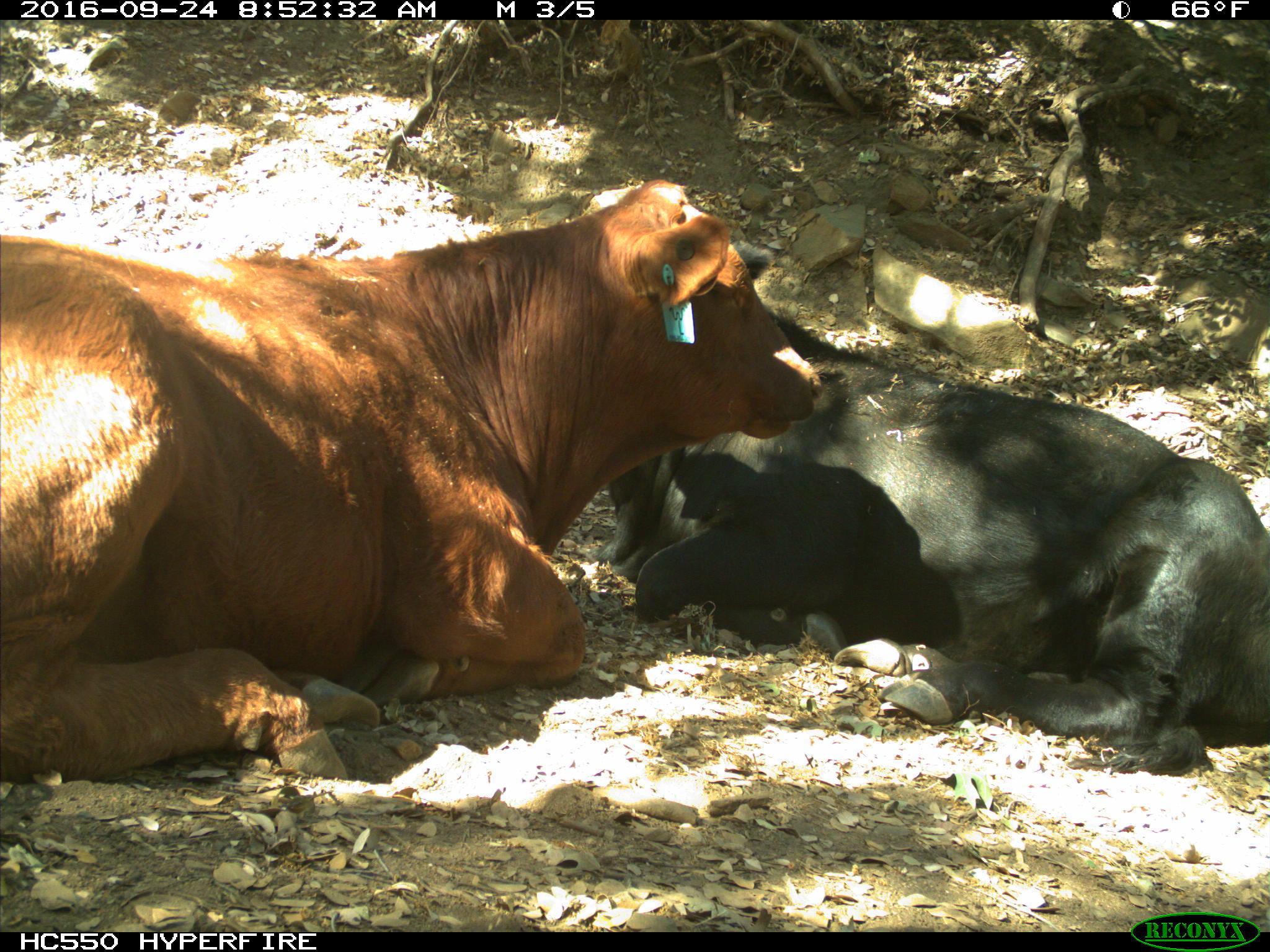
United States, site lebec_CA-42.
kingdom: Animalia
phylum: Chordata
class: Mammalia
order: Artiodactyla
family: Bovidae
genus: Bos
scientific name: Bos taurus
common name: domestic cow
Bos taurus (domestic cow).